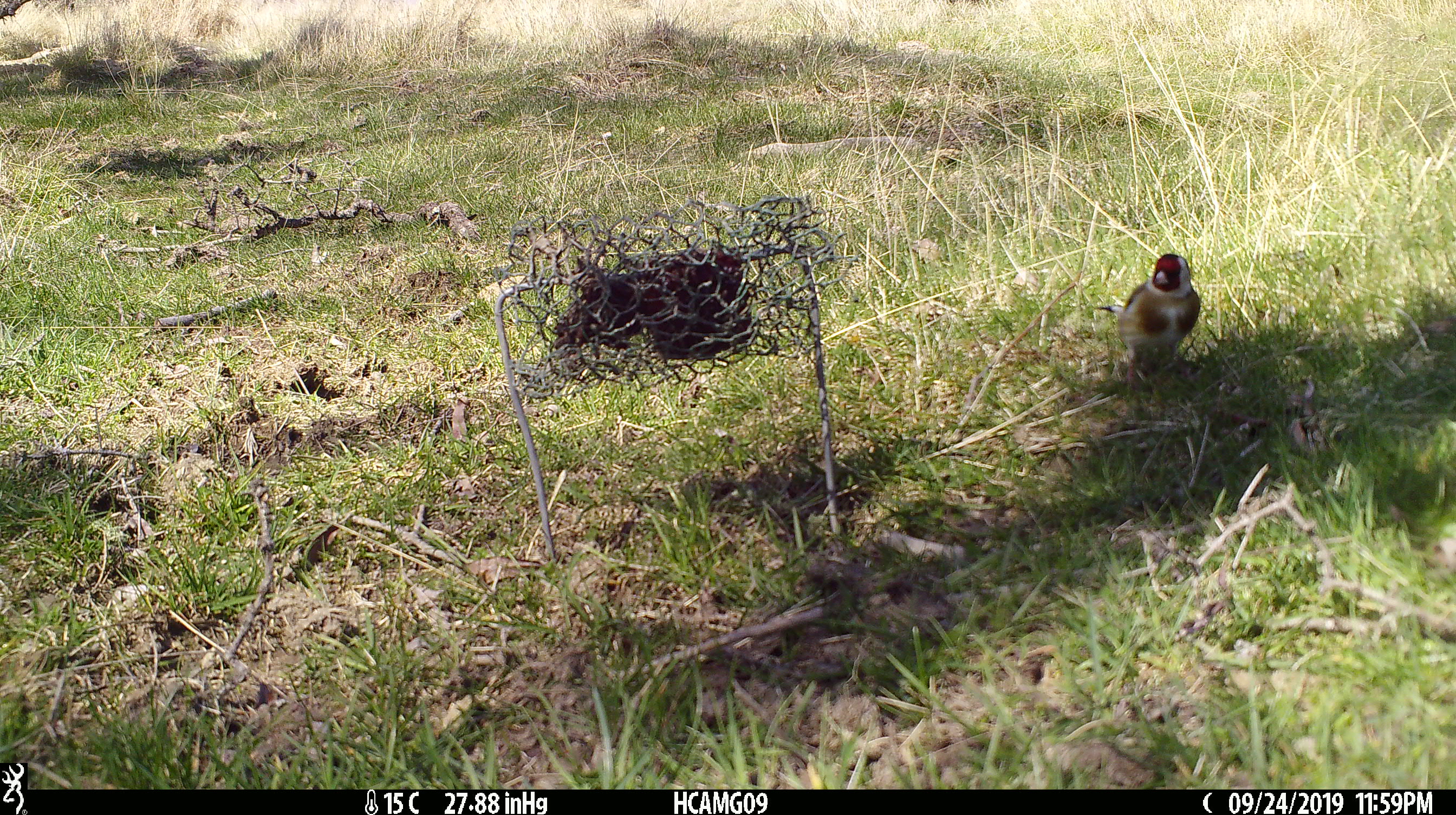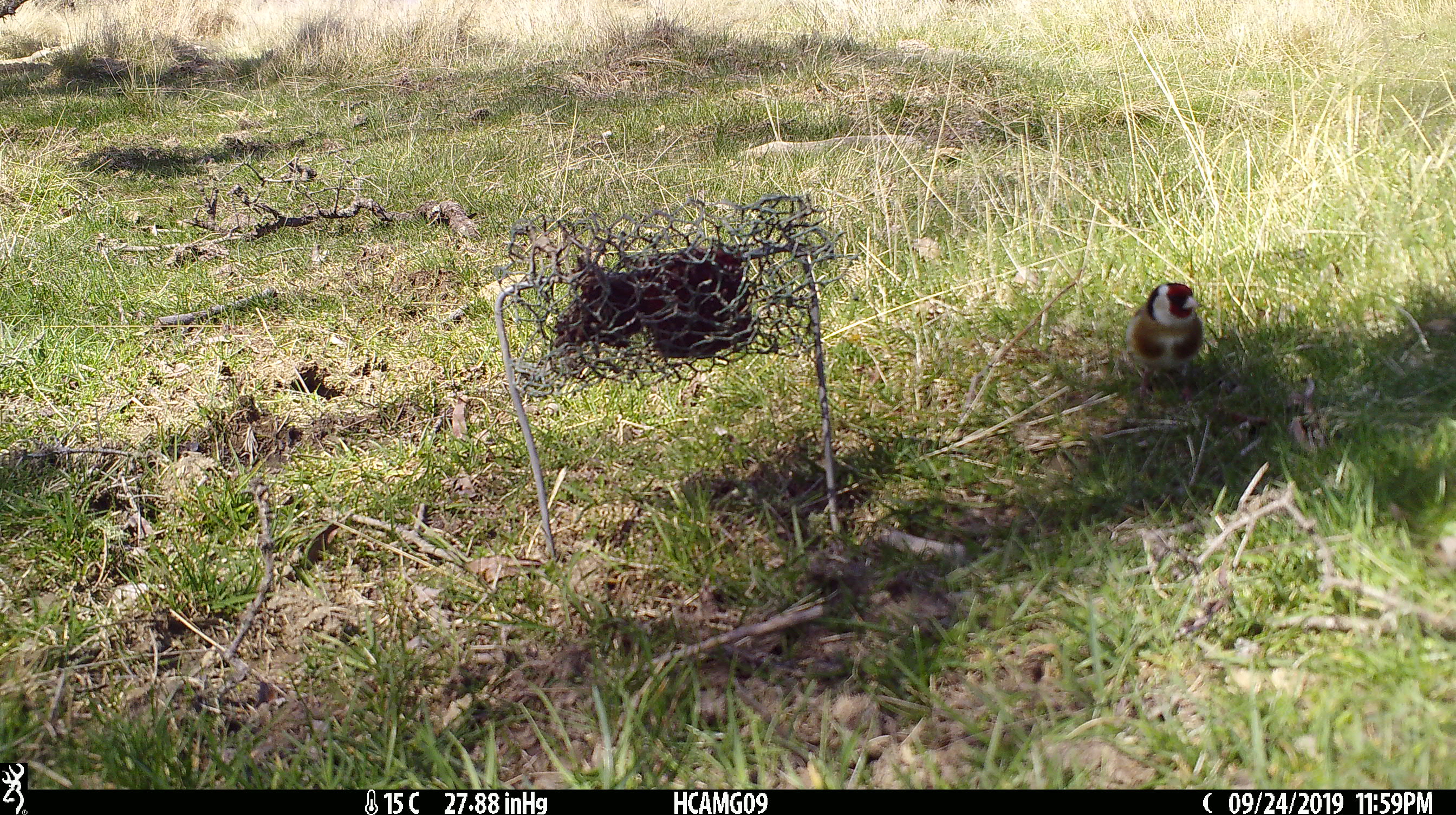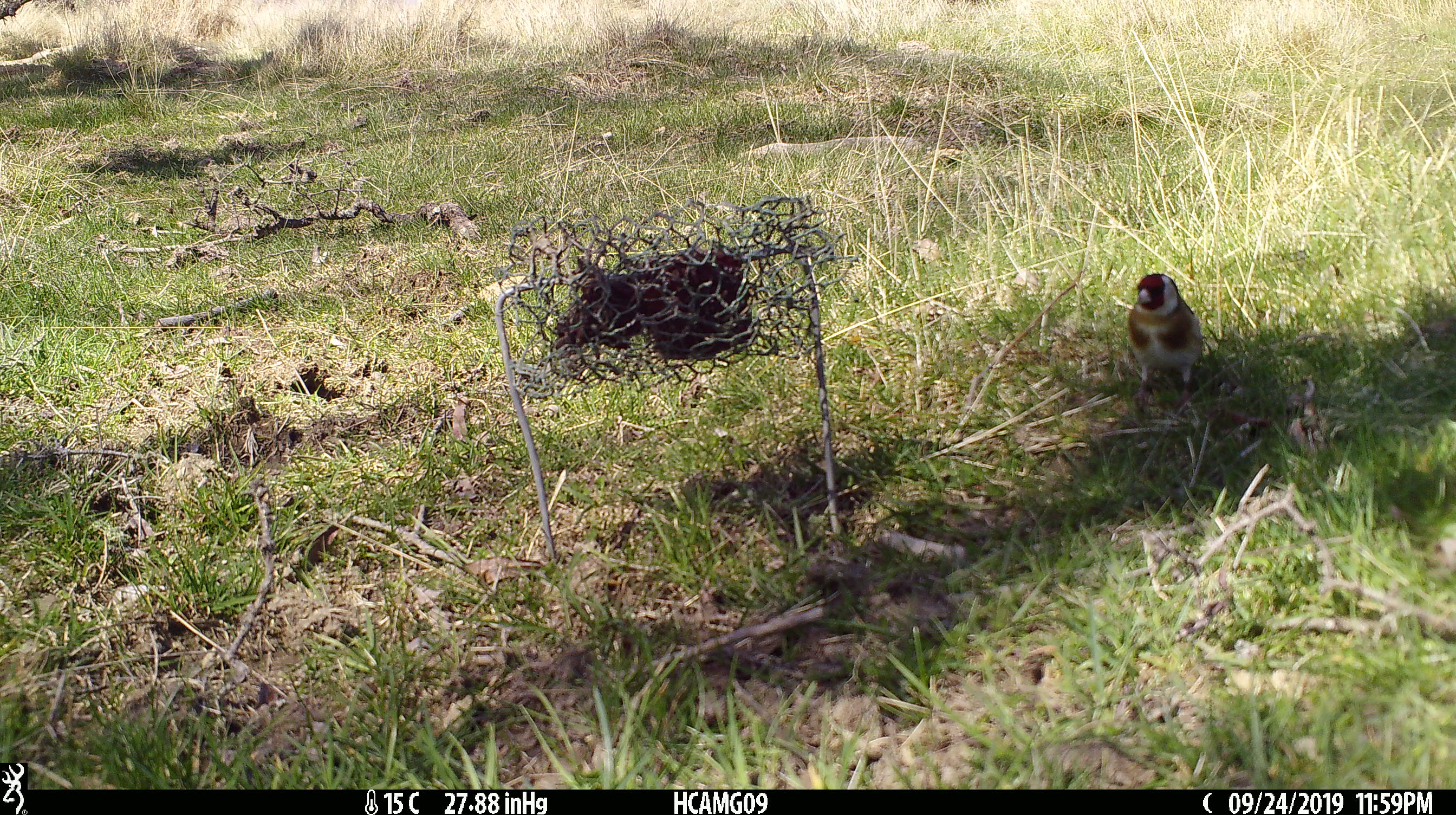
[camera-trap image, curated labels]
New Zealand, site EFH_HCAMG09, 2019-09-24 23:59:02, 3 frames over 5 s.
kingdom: Animalia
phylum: Chordata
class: Aves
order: Passeriformes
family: Fringillidae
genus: Carduelis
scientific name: Carduelis carduelis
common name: european goldfinch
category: goldfinch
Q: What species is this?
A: Goldfinch (european goldfinch) (Carduelis carduelis).